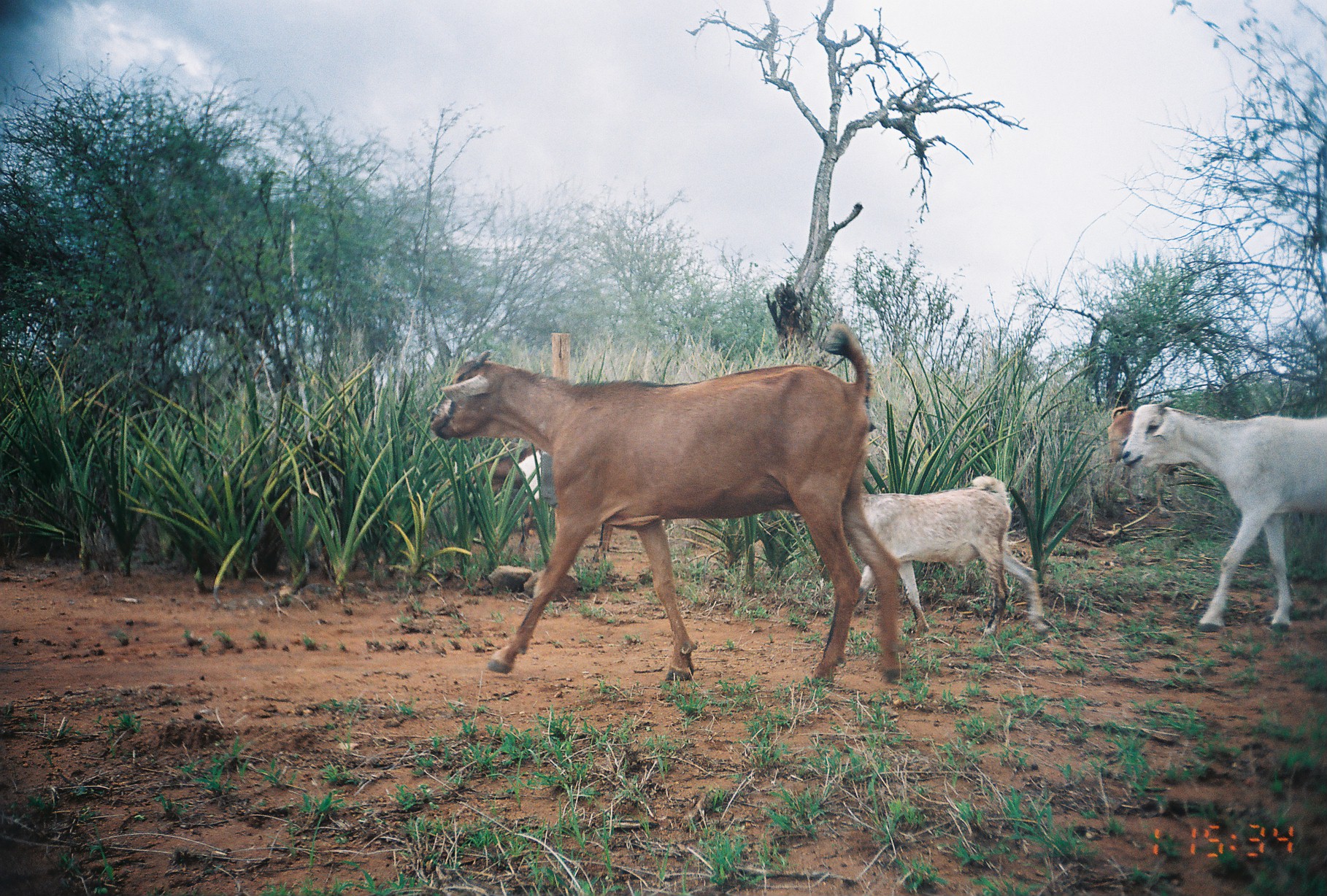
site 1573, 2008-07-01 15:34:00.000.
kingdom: Animalia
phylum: Chordata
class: Mammalia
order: Artiodactyla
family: Bovidae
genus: Capra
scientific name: Capra aegagrus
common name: wild goat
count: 5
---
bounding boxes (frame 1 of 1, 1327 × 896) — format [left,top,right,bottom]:
capra aegagrus: [427,321,904,681]; [1119,396,1327,632]; [852,474,1049,643]; [467,444,614,563]; [1103,405,1193,516]